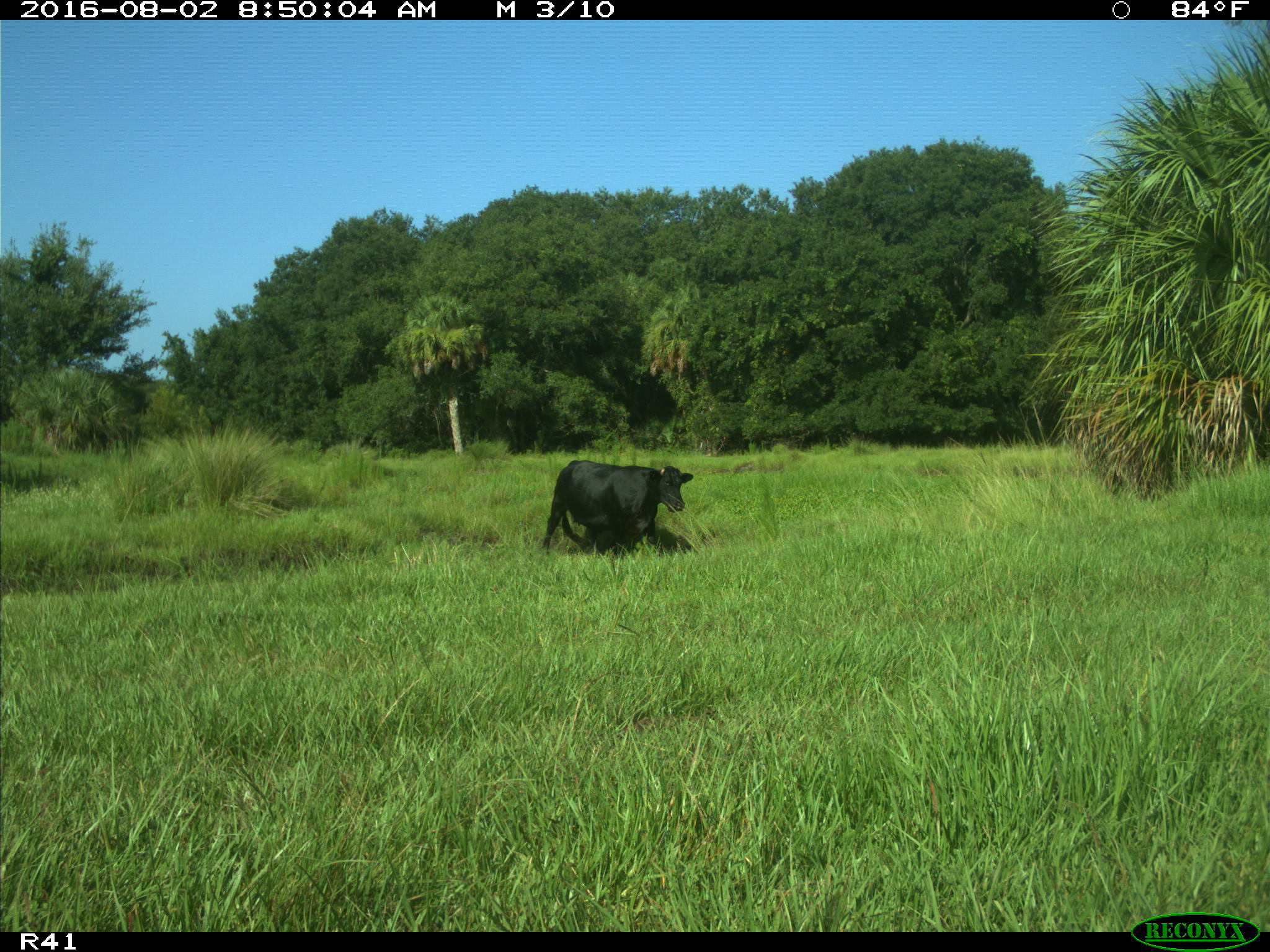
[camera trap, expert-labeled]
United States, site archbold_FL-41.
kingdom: Animalia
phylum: Chordata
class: Mammalia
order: Artiodactyla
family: Bovidae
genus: Bos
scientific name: Bos taurus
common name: domestic cow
Bos taurus (domestic cow).